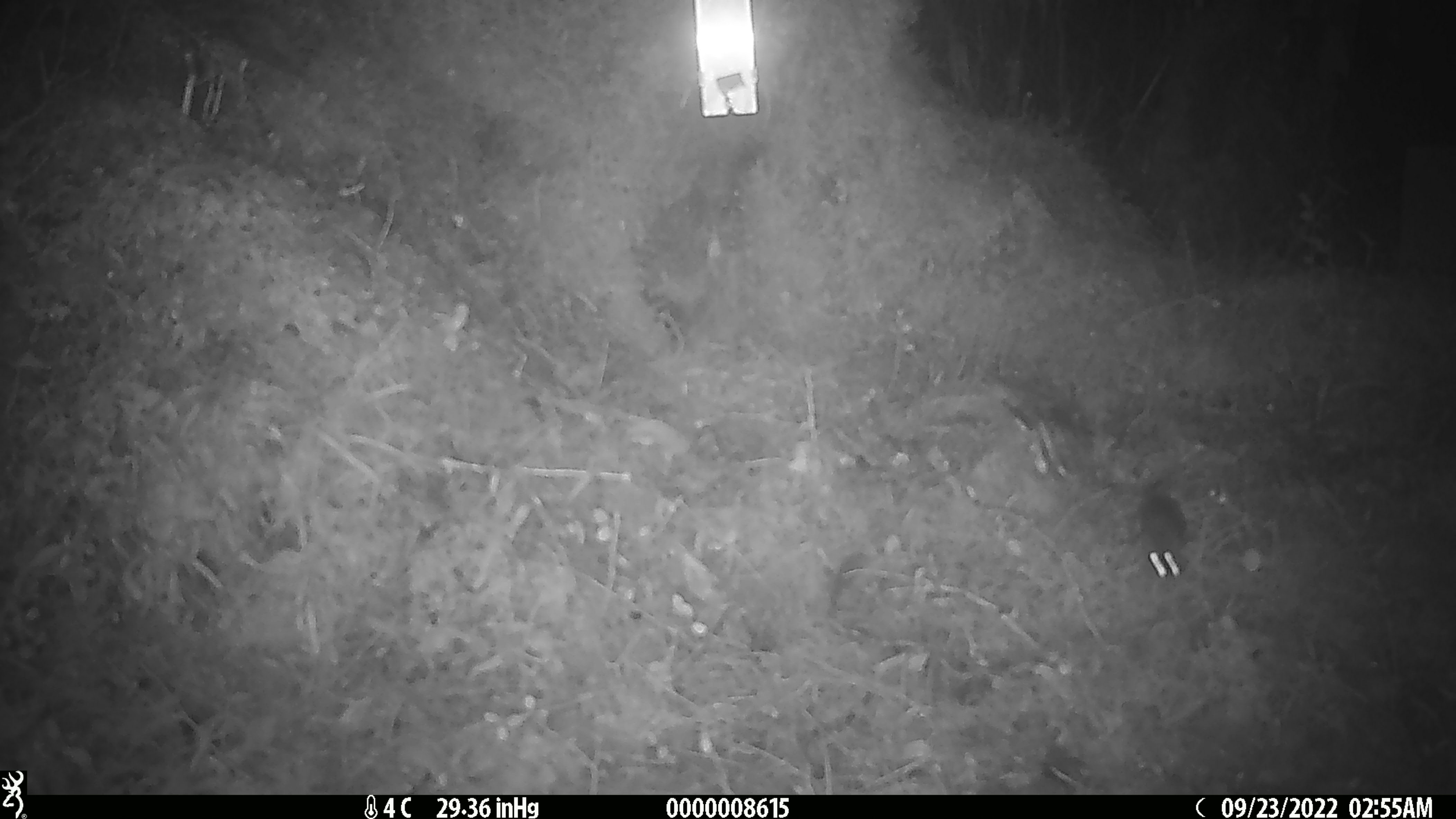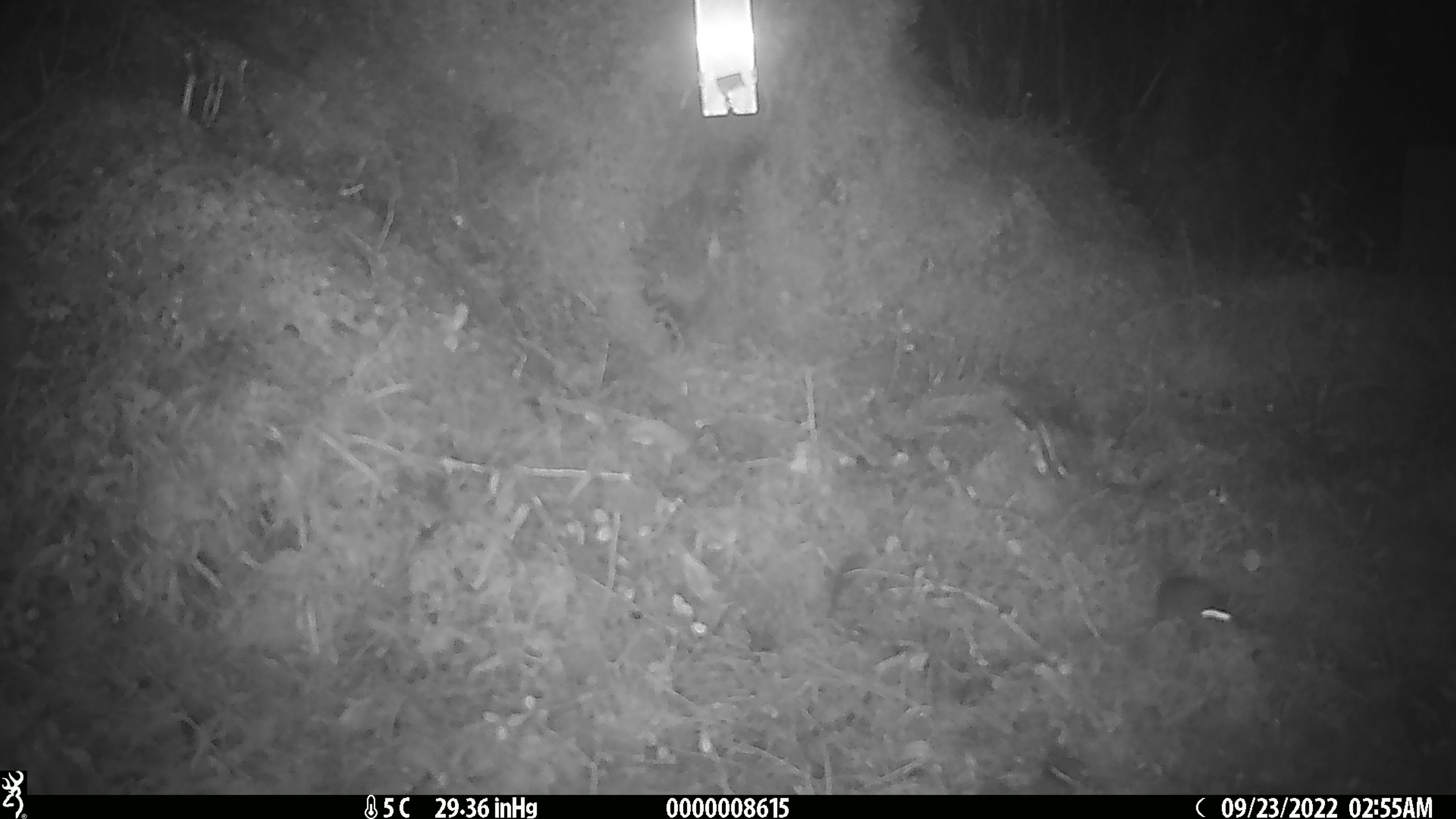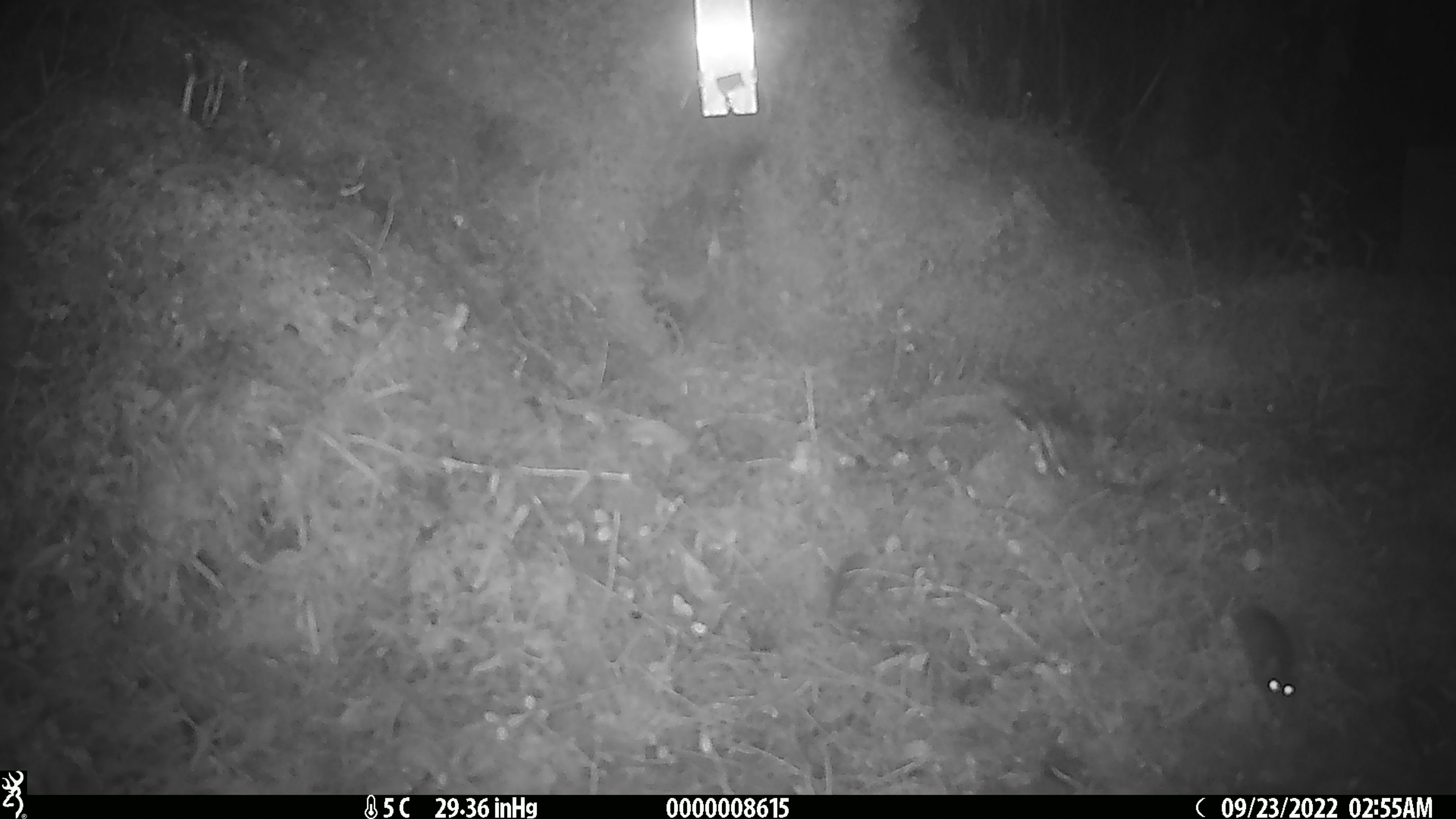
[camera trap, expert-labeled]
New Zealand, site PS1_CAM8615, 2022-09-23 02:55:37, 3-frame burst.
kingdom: Animalia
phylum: Chordata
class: Mammalia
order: Rodentia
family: Muridae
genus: Mus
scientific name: Mus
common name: mouse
Mouse (Mus).